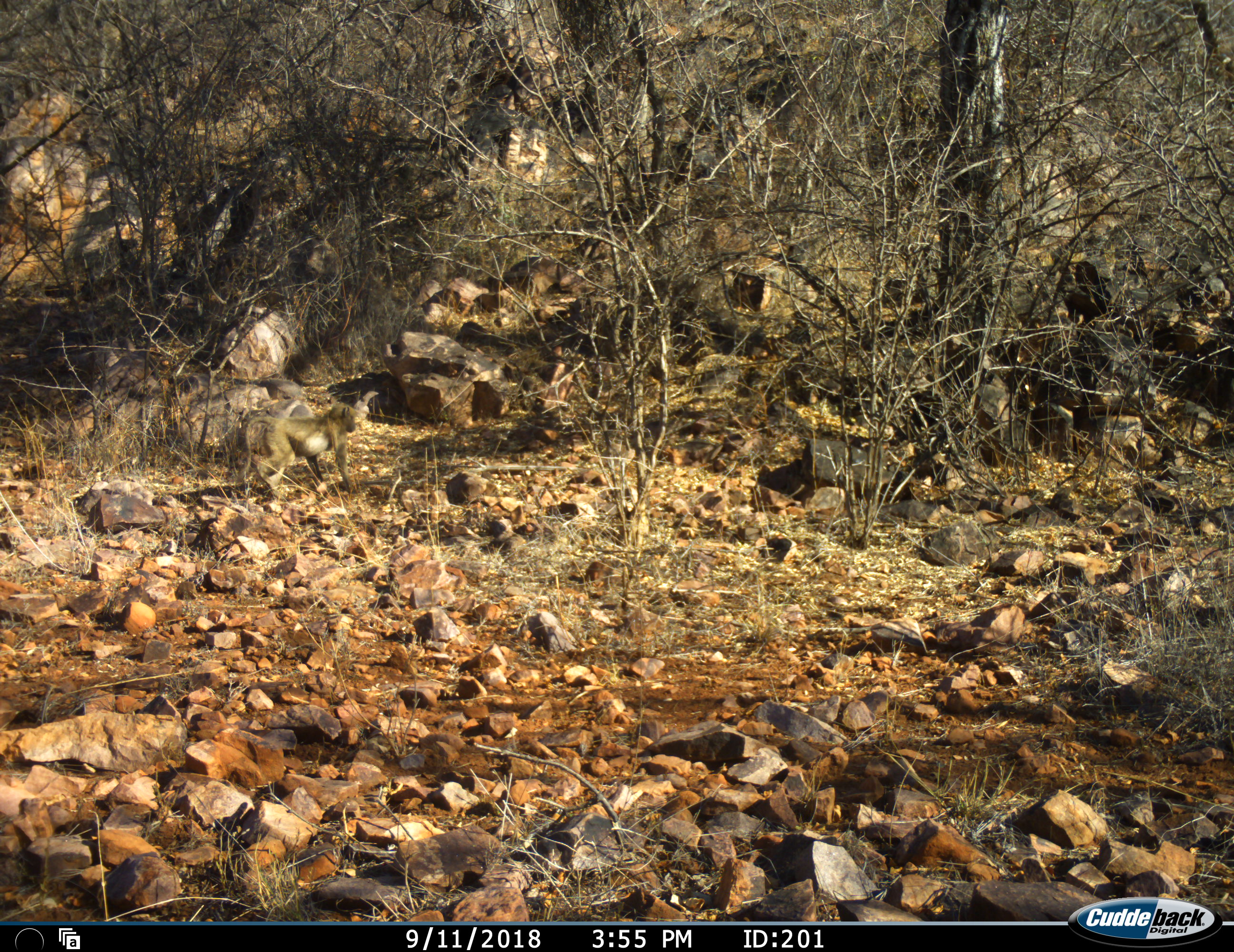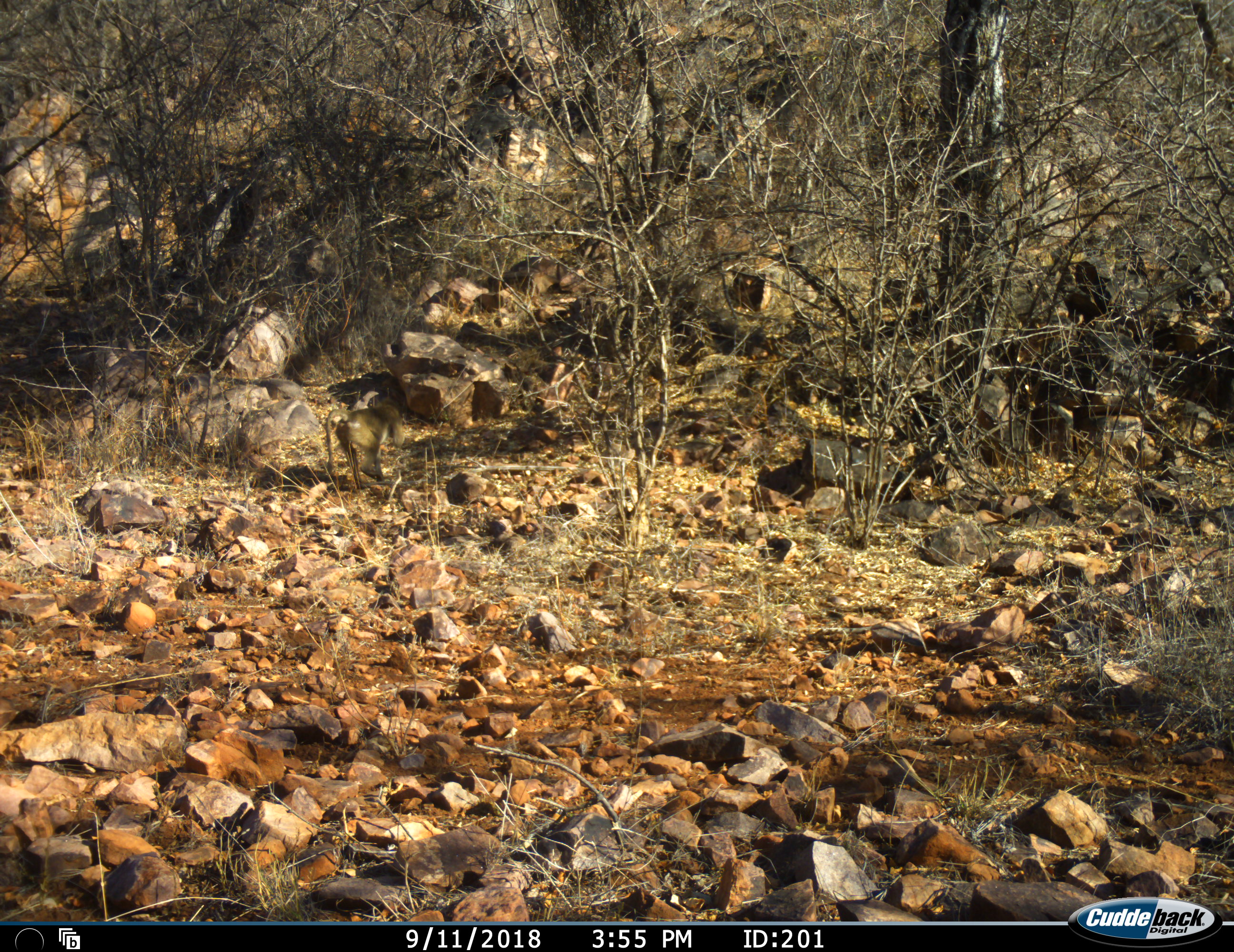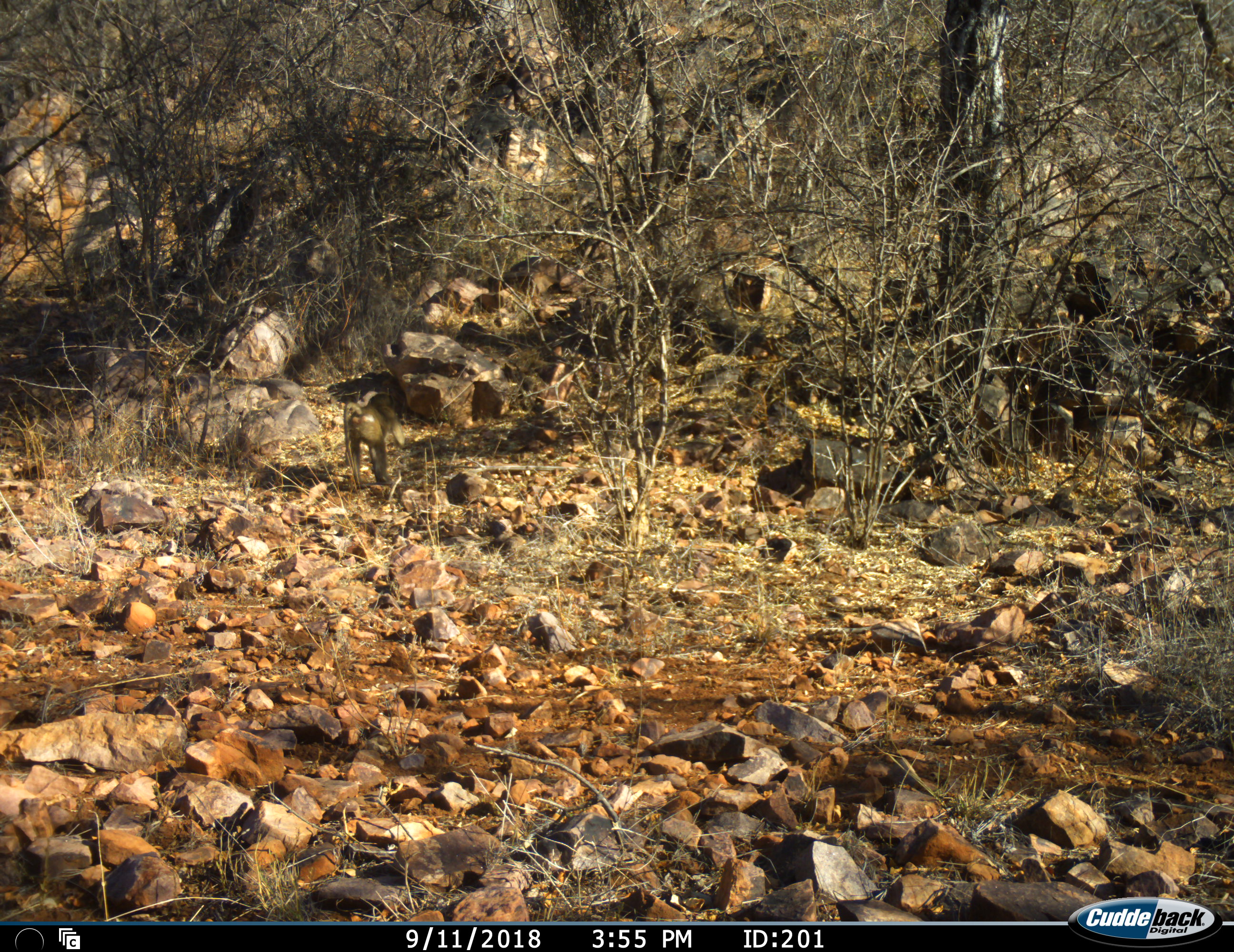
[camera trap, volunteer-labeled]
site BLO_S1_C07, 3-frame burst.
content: unidentified animal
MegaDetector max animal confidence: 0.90